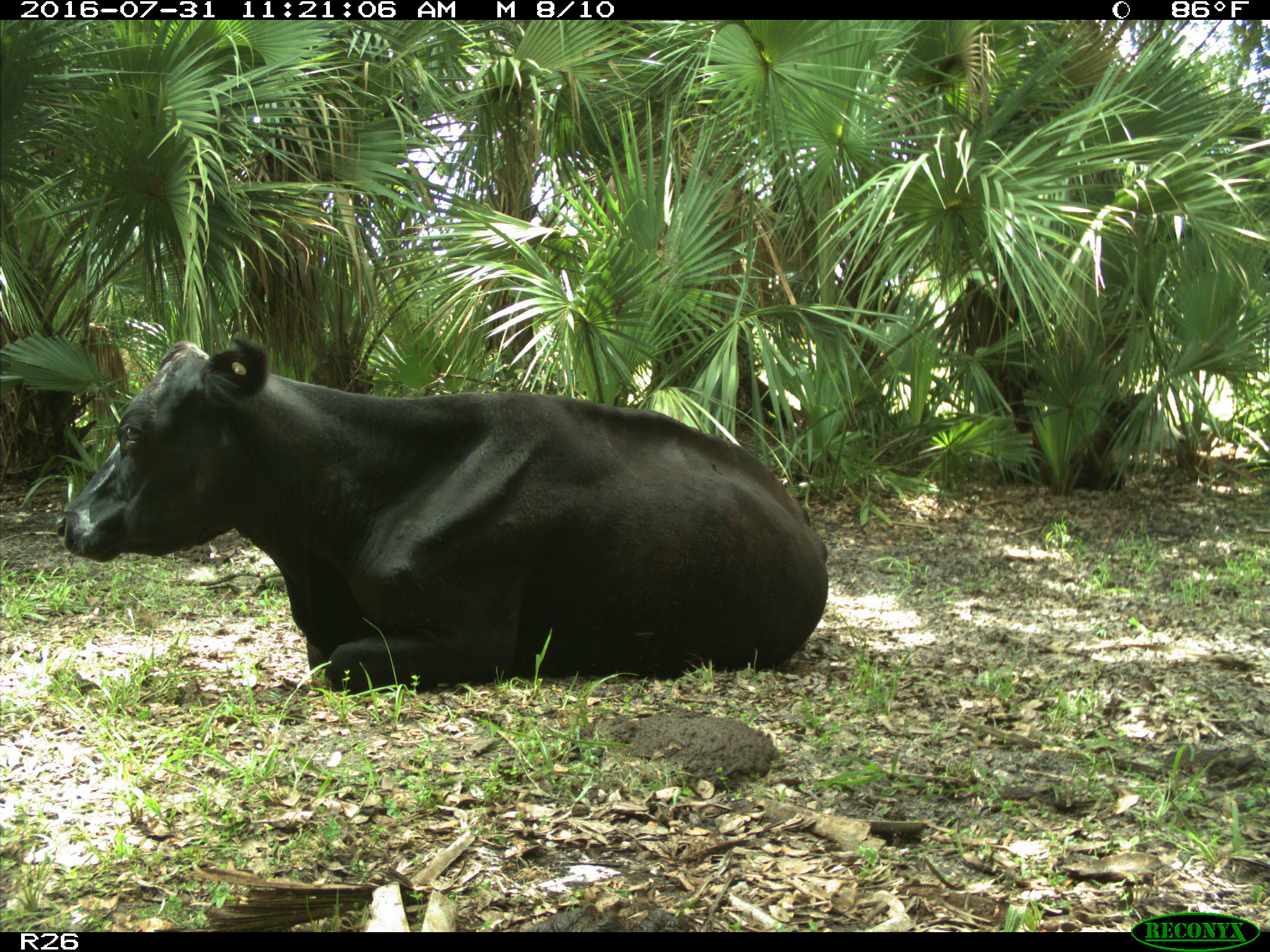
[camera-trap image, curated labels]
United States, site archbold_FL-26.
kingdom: Animalia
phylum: Chordata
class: Mammalia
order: Artiodactyla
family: Bovidae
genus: Bos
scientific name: Bos taurus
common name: domestic cow